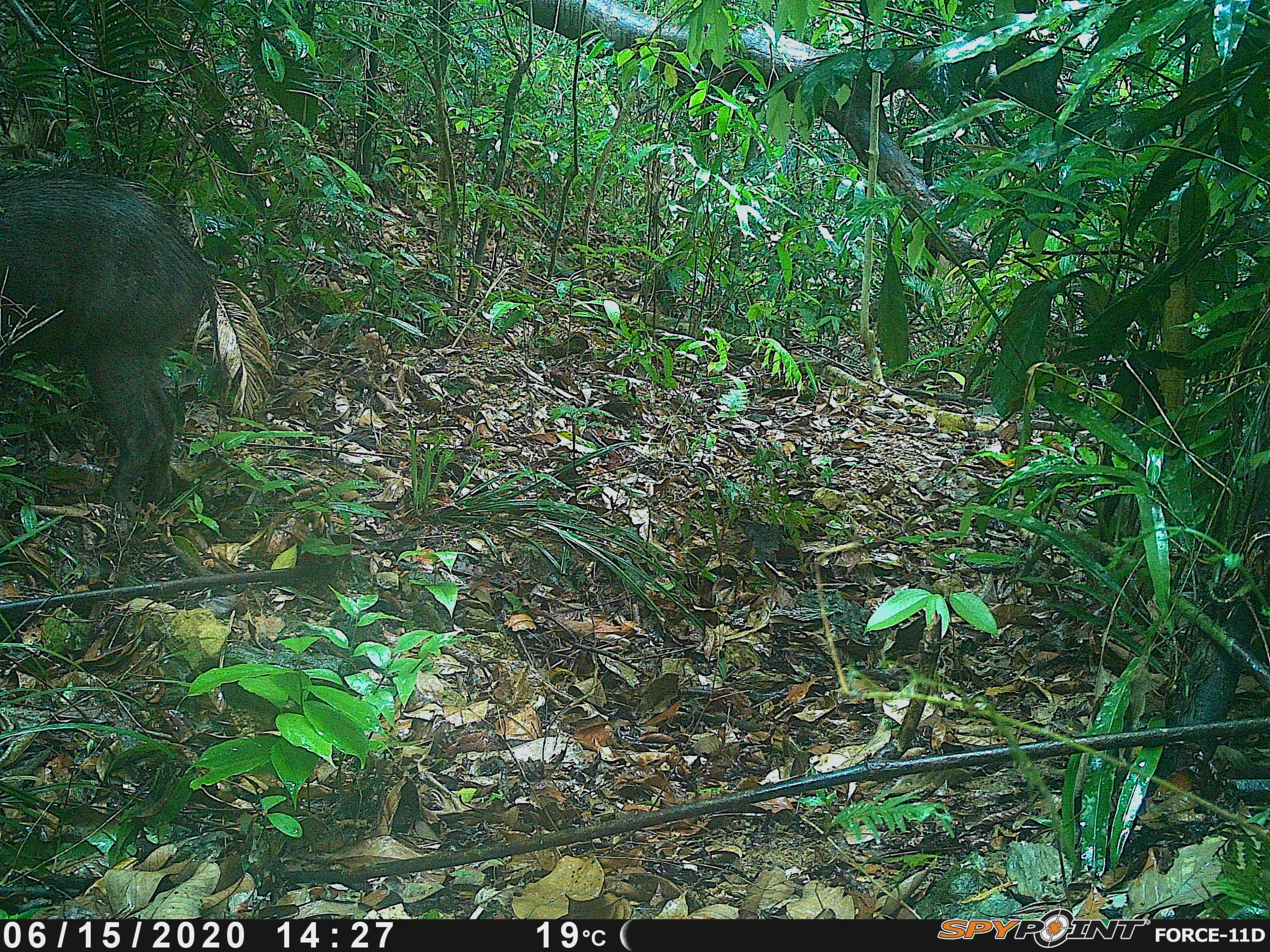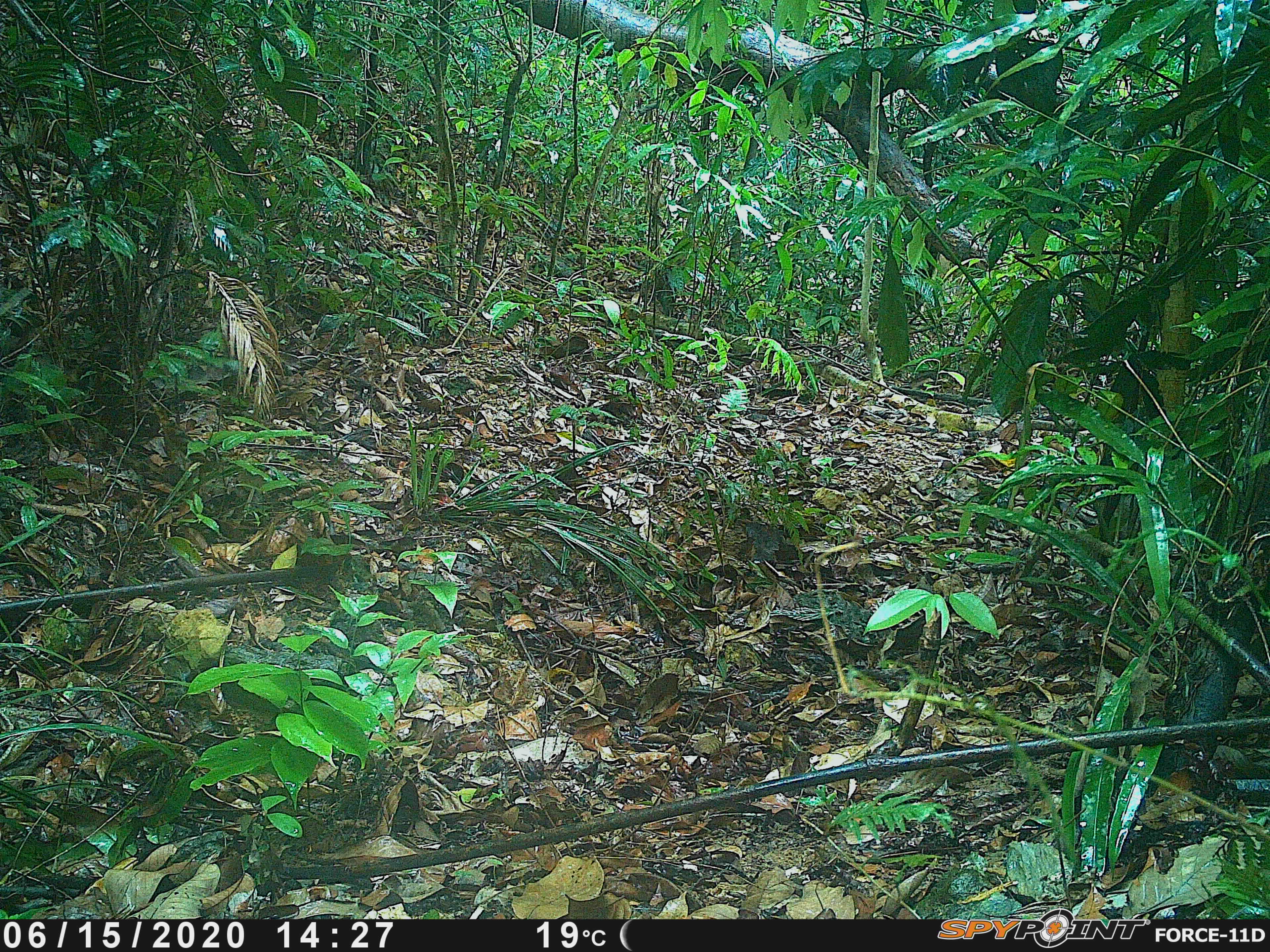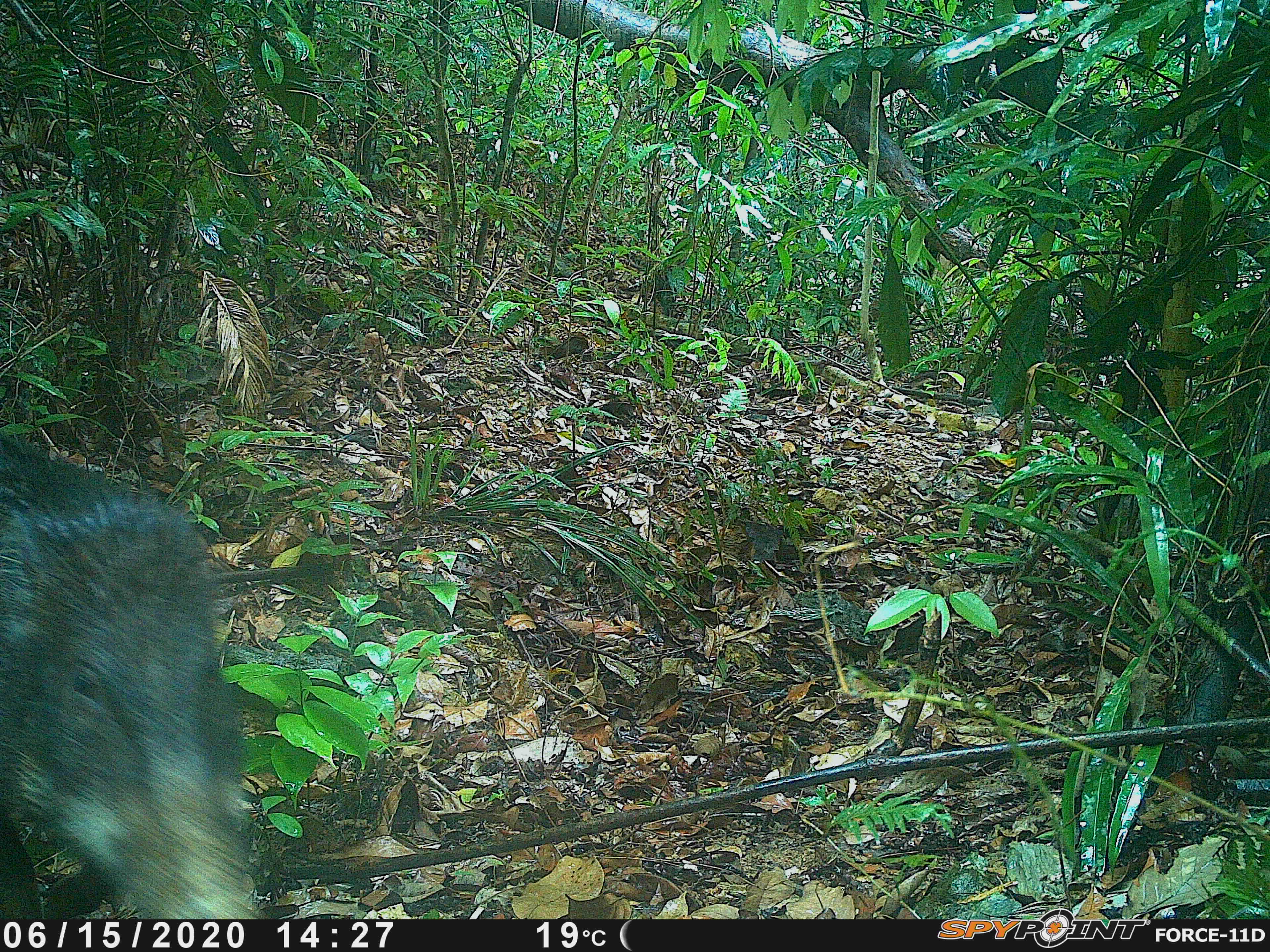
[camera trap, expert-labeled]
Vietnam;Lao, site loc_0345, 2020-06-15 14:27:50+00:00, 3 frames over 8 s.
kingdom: Animalia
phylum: Chordata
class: Mammalia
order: Artiodactyla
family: Suidae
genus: Sus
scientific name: Sus scrofa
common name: eurasian wild pig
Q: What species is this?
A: Eurasian wild pig (Sus scrofa).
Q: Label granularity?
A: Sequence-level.